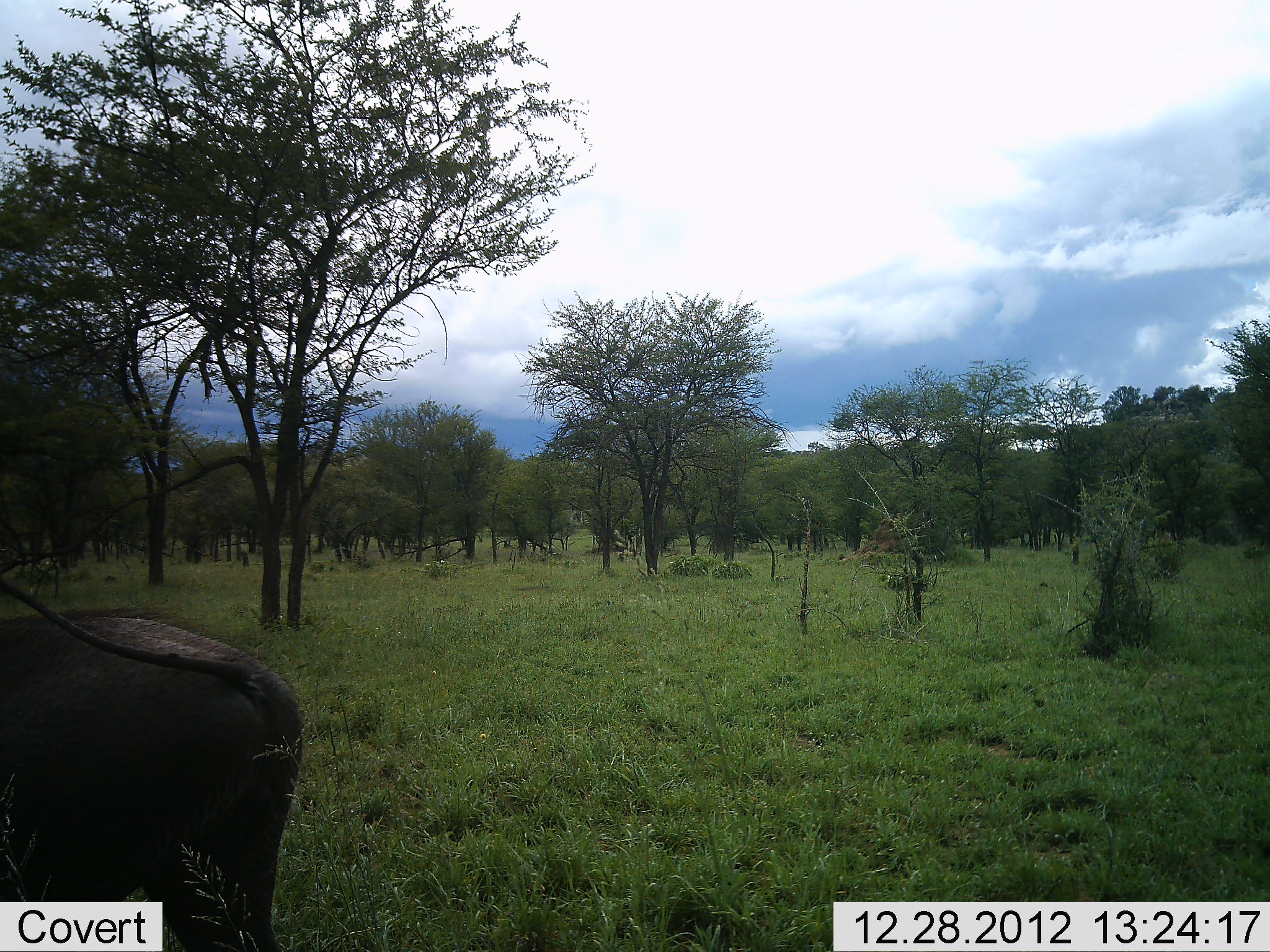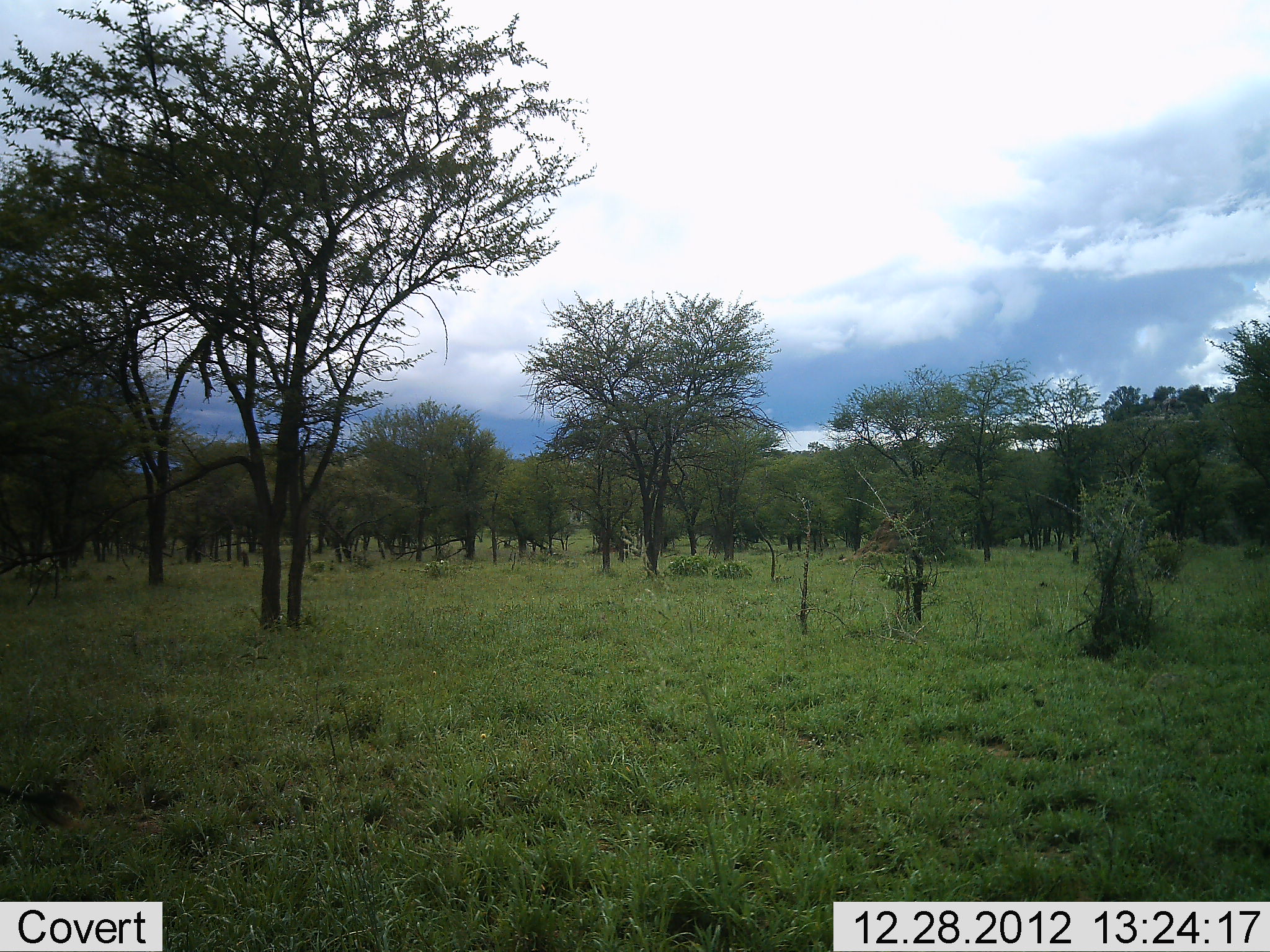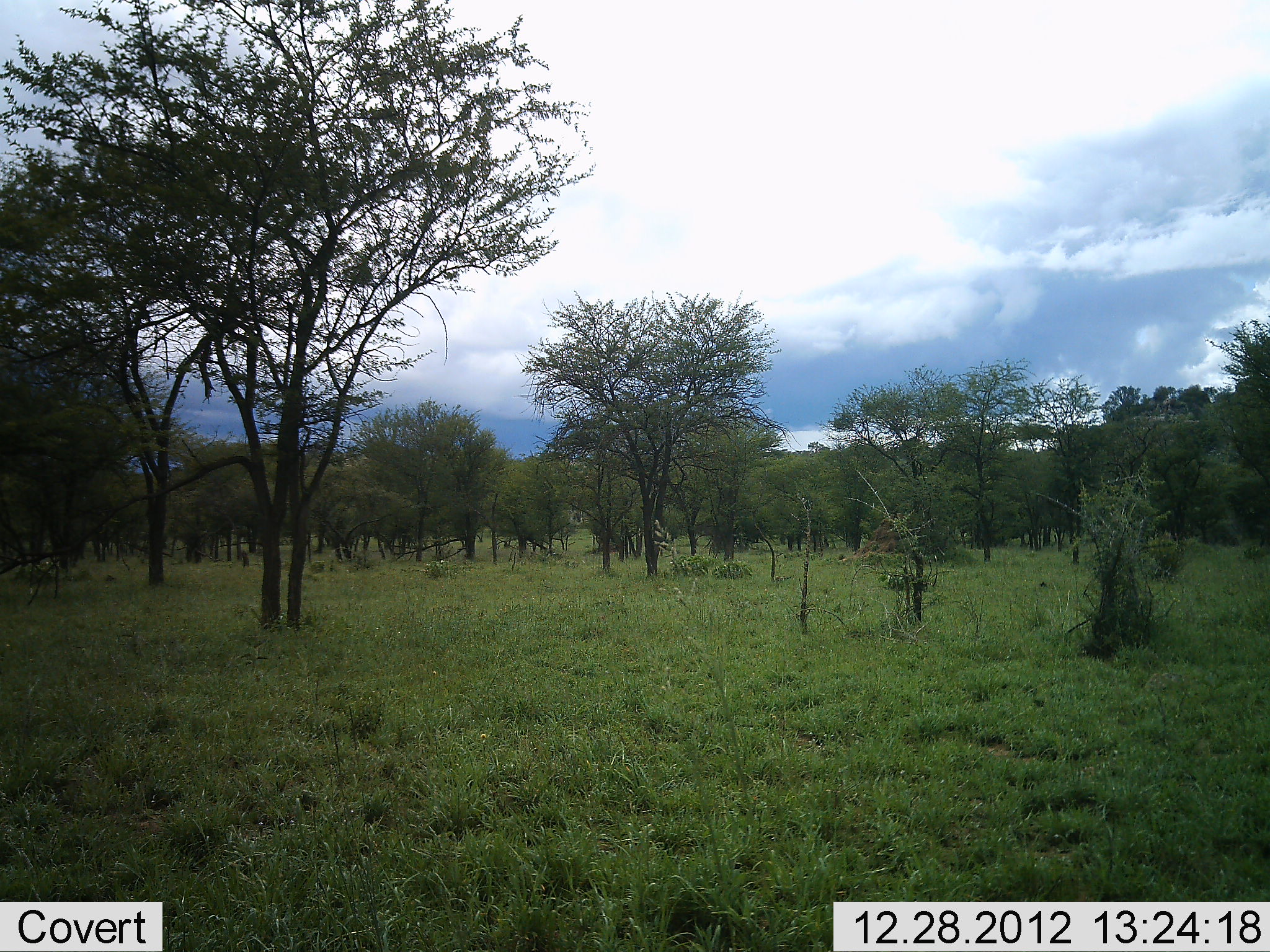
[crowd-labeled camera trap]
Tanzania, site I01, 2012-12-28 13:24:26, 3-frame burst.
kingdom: Animalia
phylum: Chordata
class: Mammalia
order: Artiodactyla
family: Suidae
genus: Phacochoerus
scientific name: Phacochoerus africanus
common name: warthog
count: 1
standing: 0%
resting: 0%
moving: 100%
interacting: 0%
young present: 0%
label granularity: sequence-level